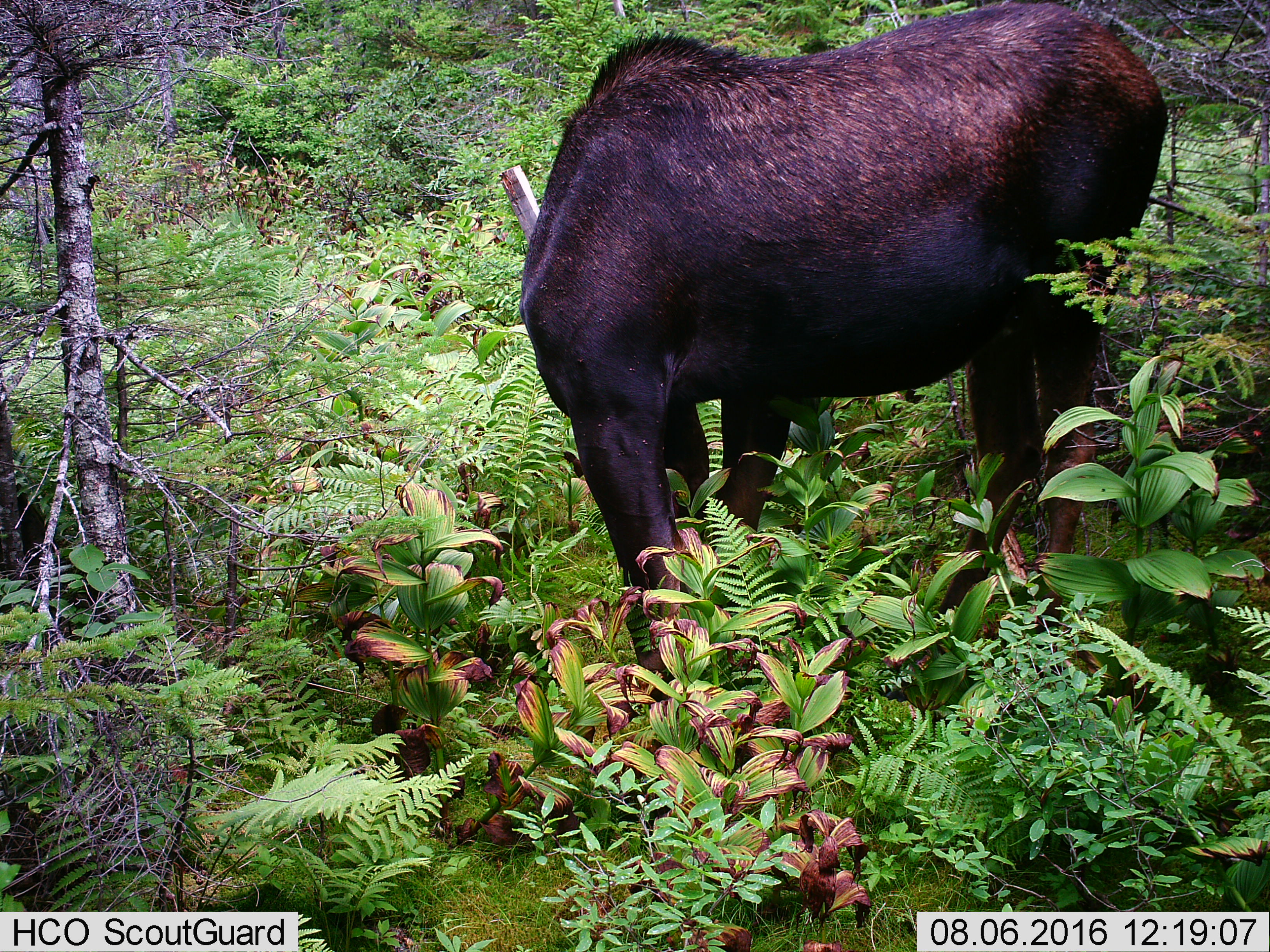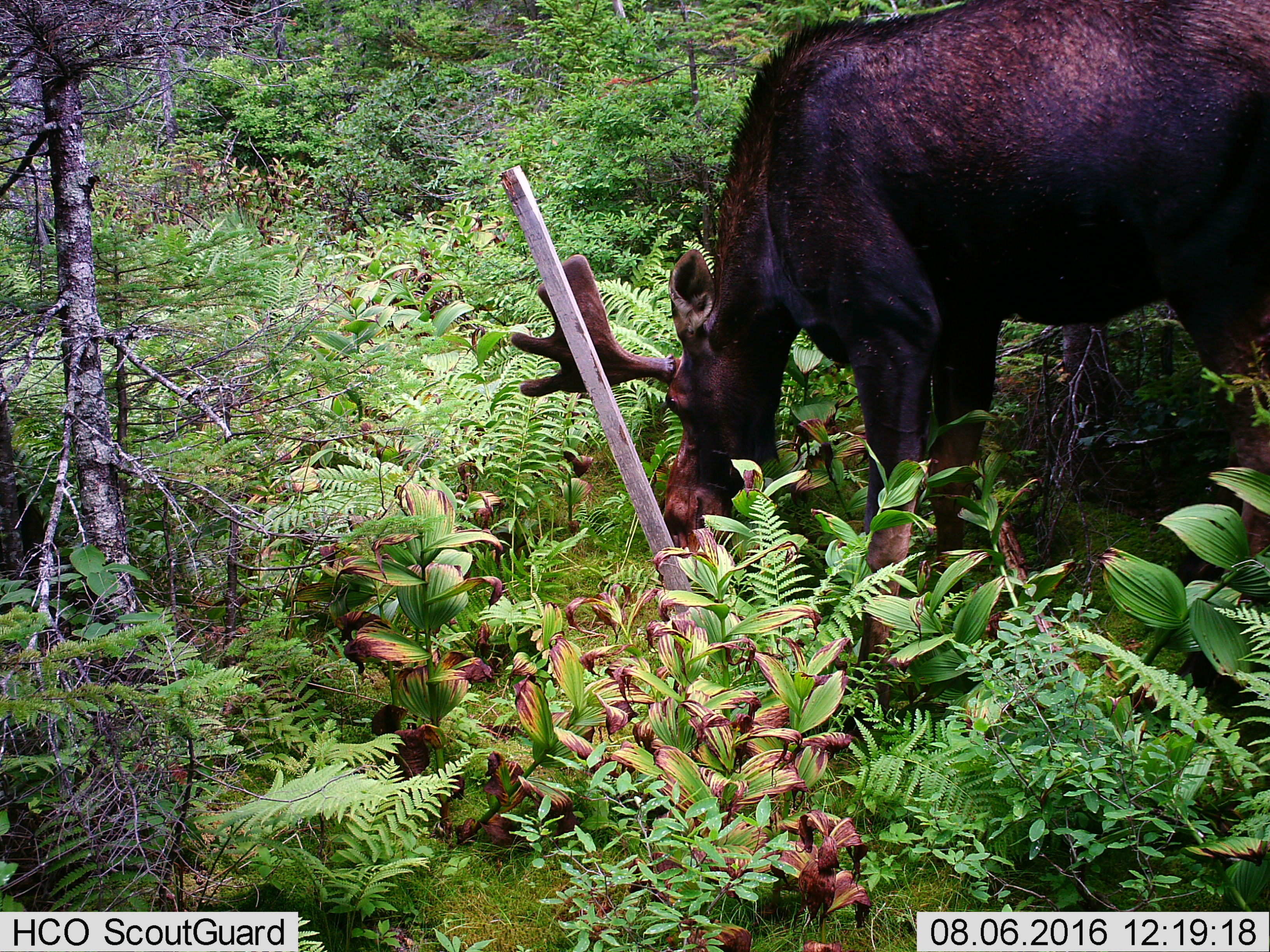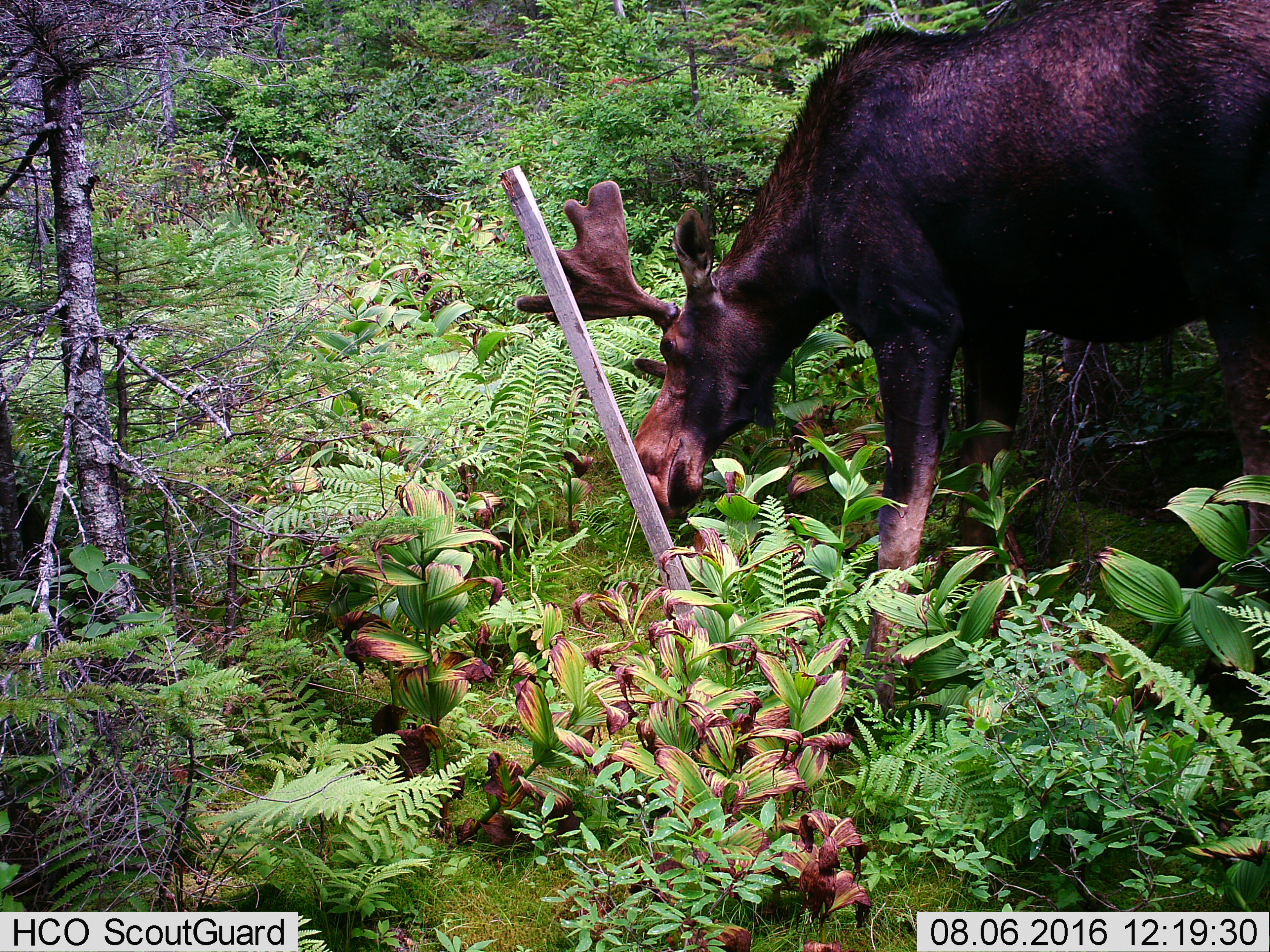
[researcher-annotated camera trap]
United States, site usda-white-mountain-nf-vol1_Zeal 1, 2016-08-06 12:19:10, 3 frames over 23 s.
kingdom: Animalia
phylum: Chordata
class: Mammalia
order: Artiodactyla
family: Cervidae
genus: Alces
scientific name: Alces alces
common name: moose